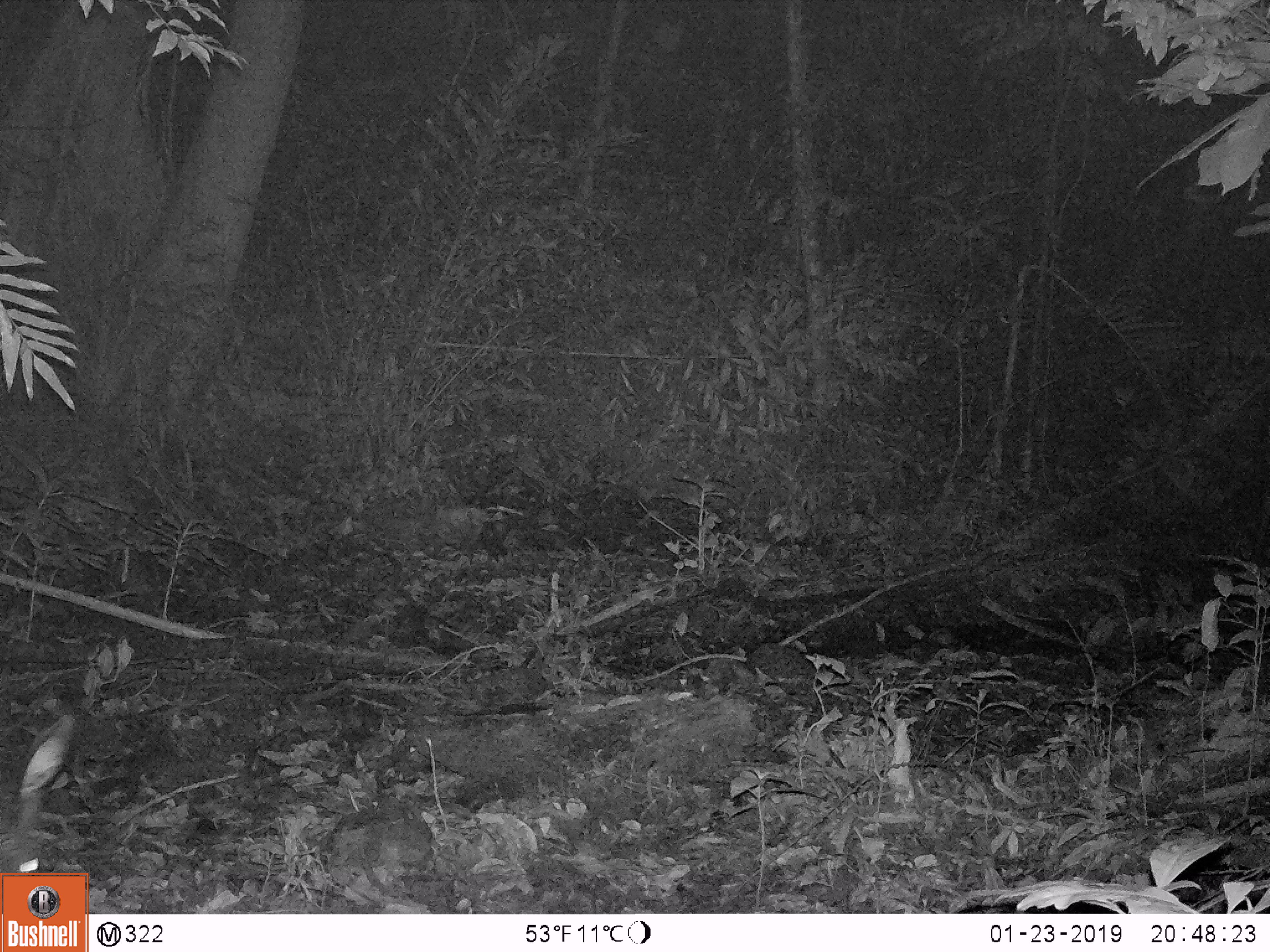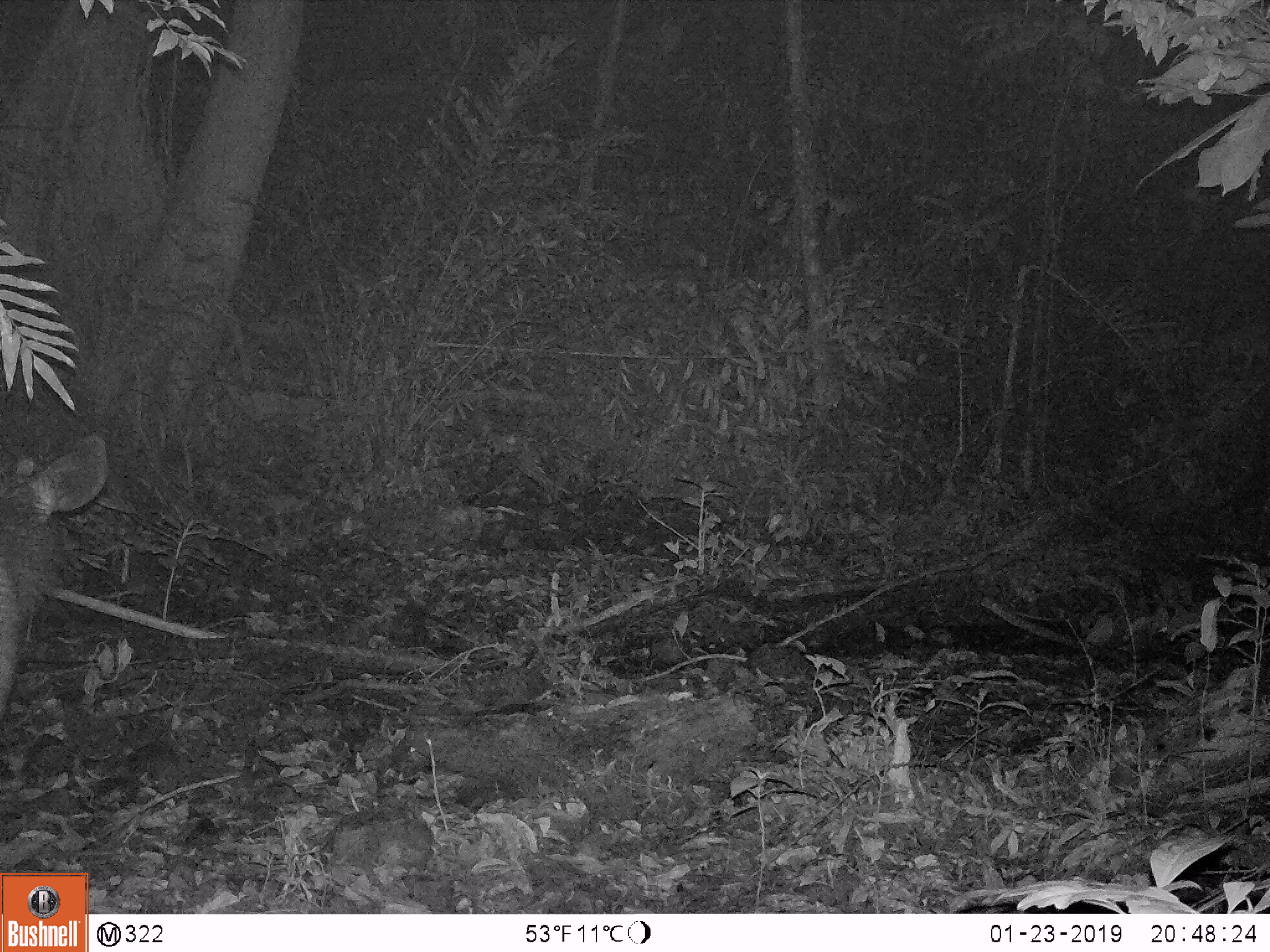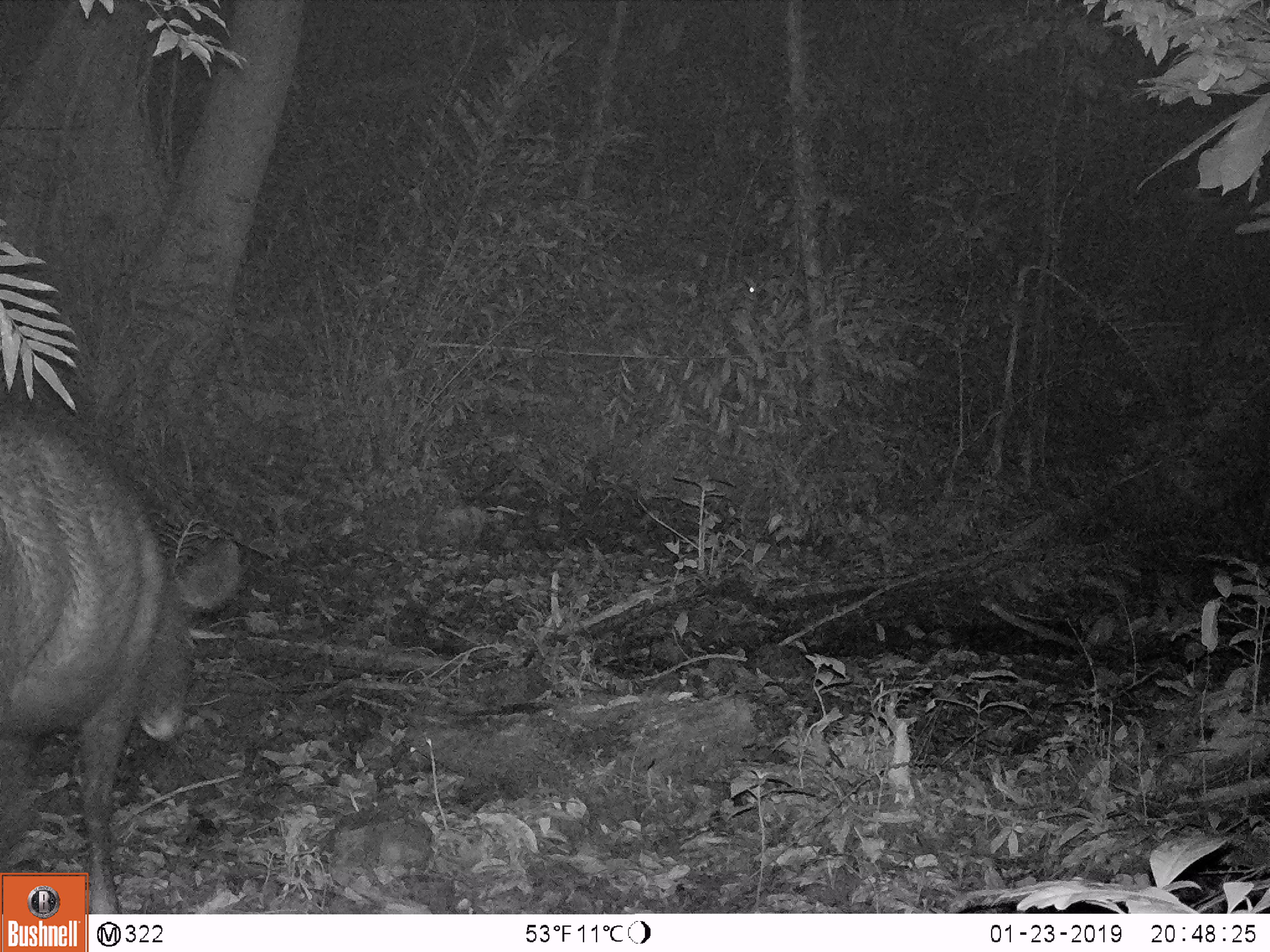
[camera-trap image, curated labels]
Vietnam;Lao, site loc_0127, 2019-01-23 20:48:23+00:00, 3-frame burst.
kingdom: Animalia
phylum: Chordata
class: Mammalia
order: Artiodactyla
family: Cervidae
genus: Rusa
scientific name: Rusa unicolor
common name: sambar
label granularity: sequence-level